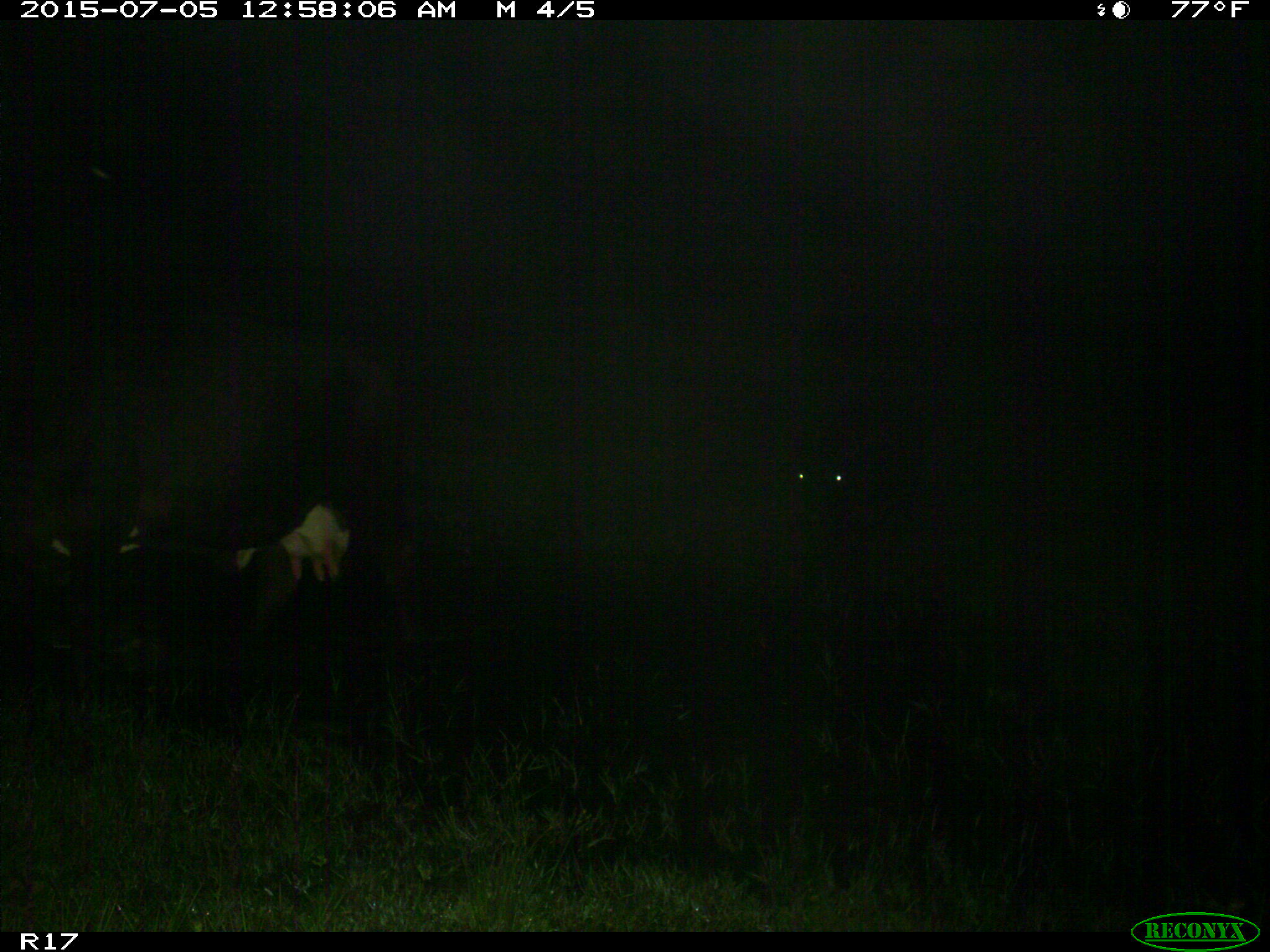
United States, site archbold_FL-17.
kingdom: Animalia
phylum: Chordata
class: Mammalia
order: Artiodactyla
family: Bovidae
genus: Bos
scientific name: Bos taurus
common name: domestic cow